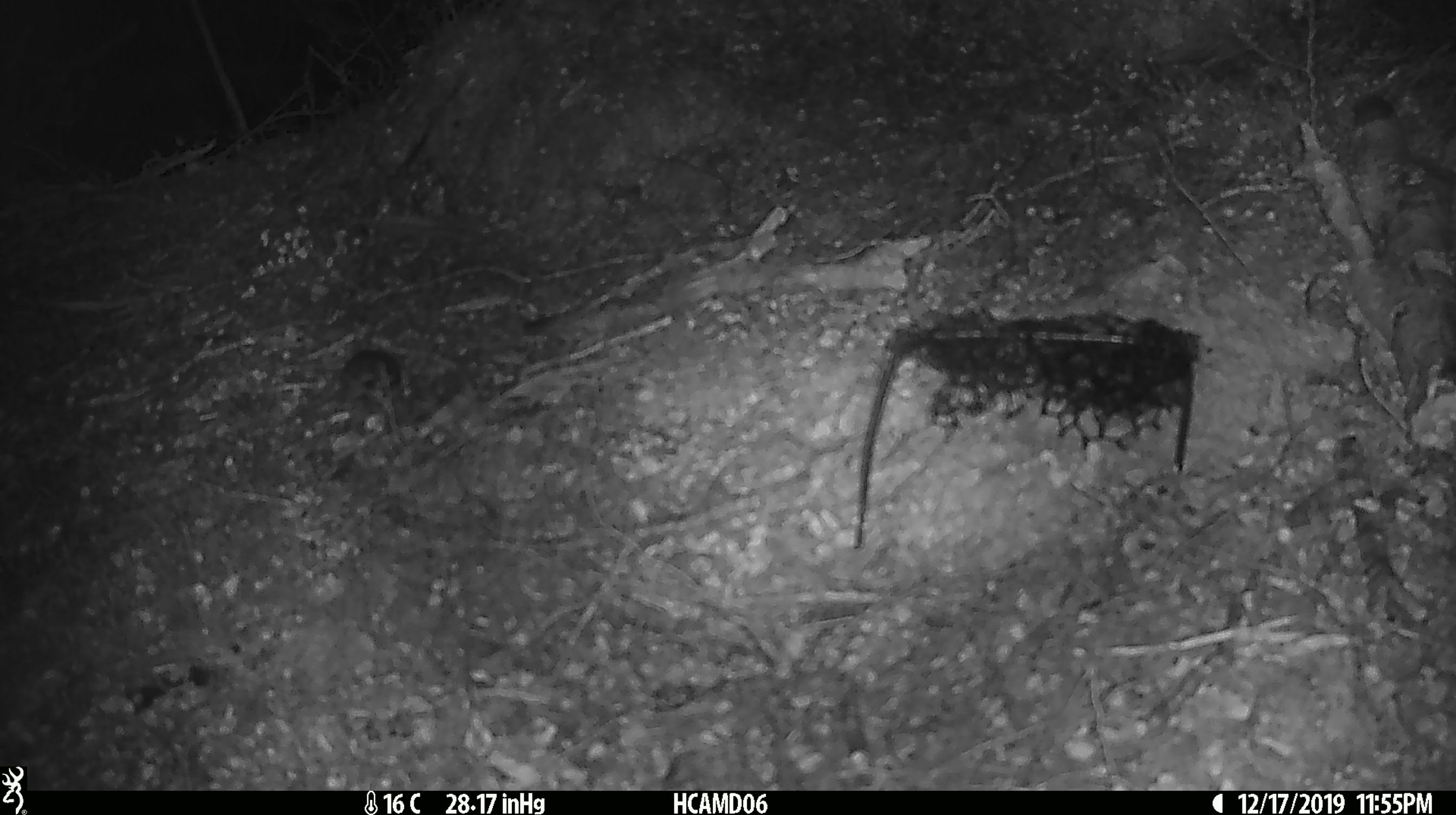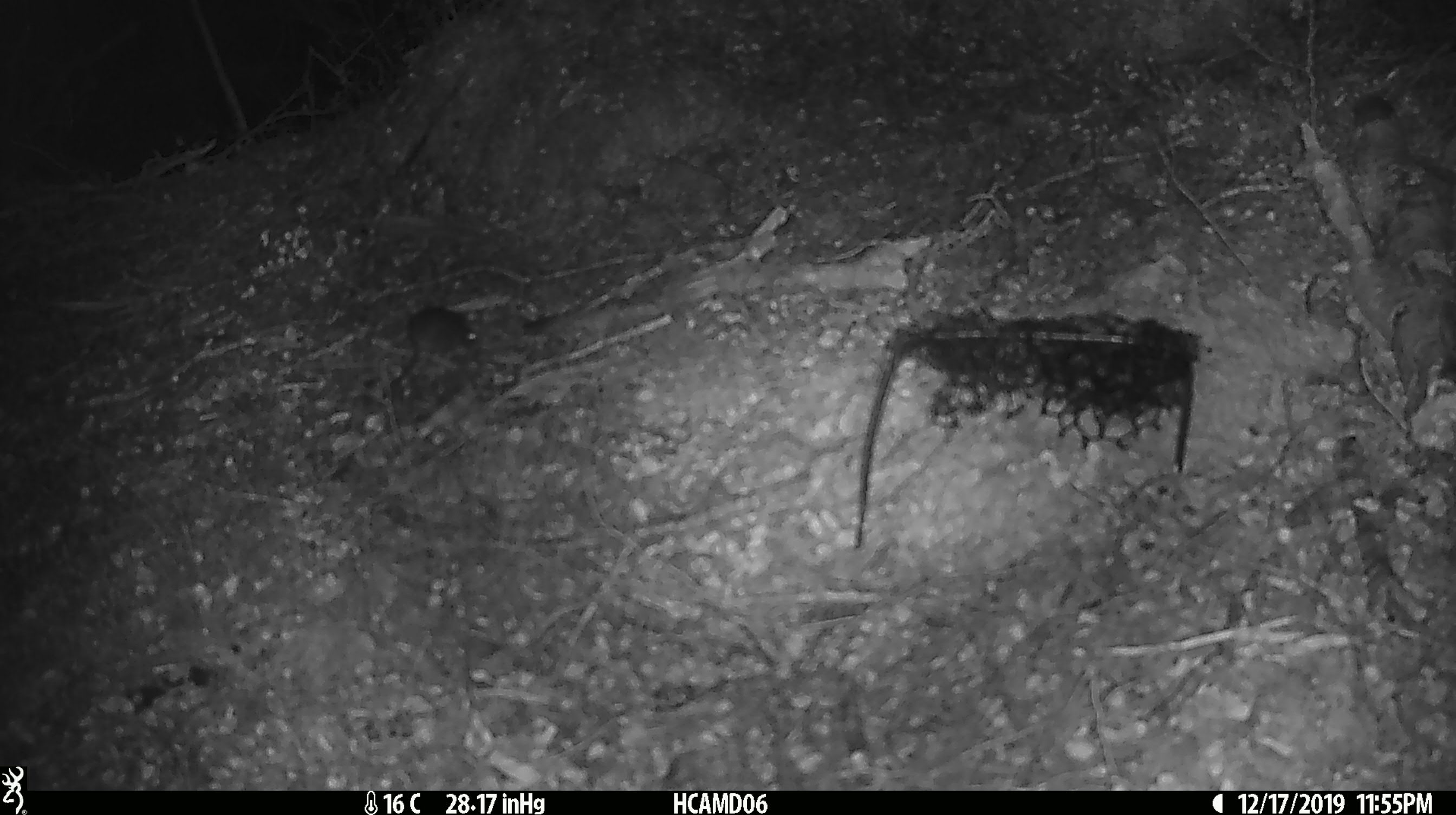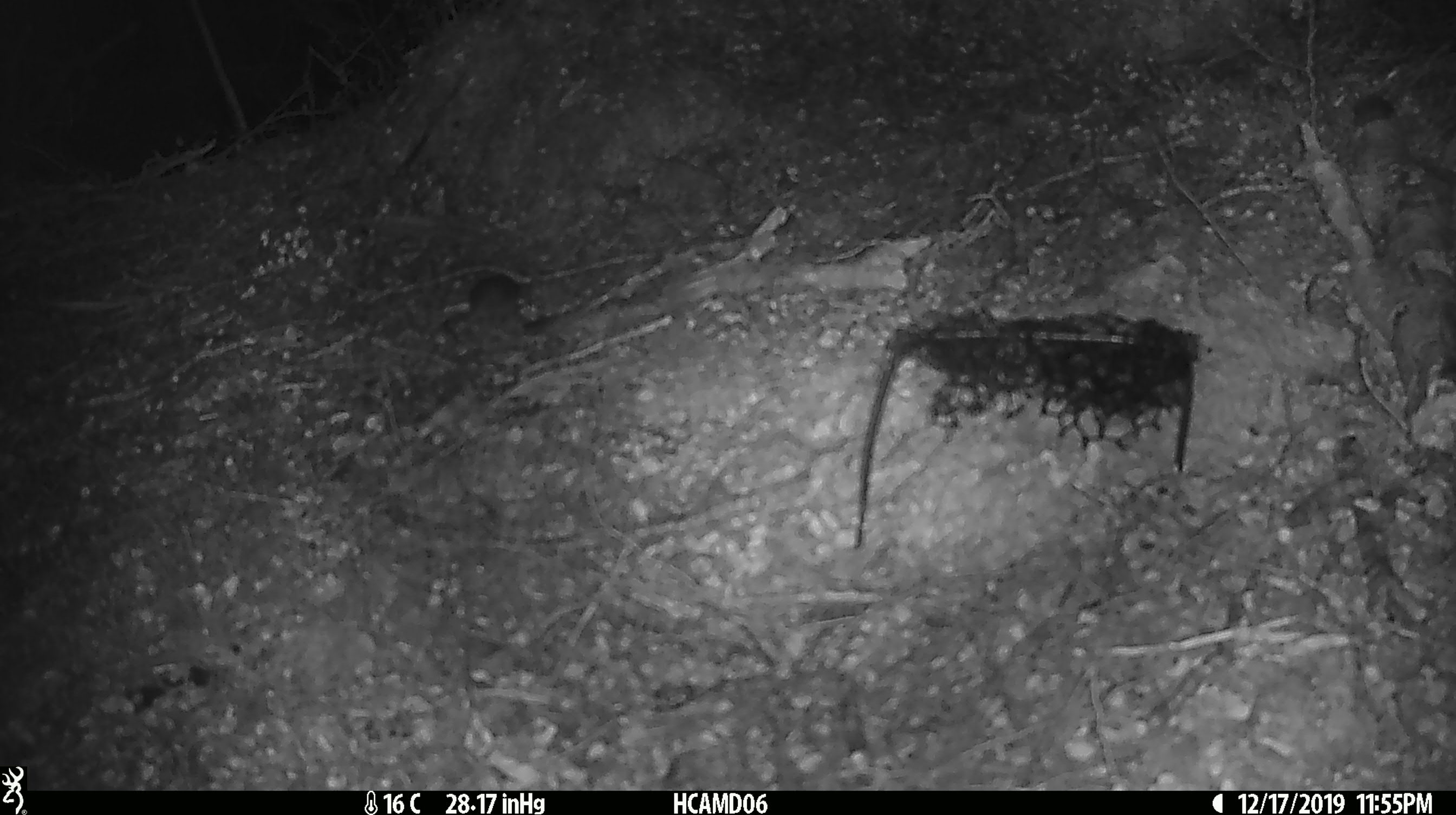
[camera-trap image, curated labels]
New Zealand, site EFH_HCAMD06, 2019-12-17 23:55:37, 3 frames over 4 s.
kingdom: Animalia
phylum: Chordata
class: Mammalia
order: Rodentia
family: Muridae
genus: Mus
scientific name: Mus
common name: mouse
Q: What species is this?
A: Mouse (Mus).